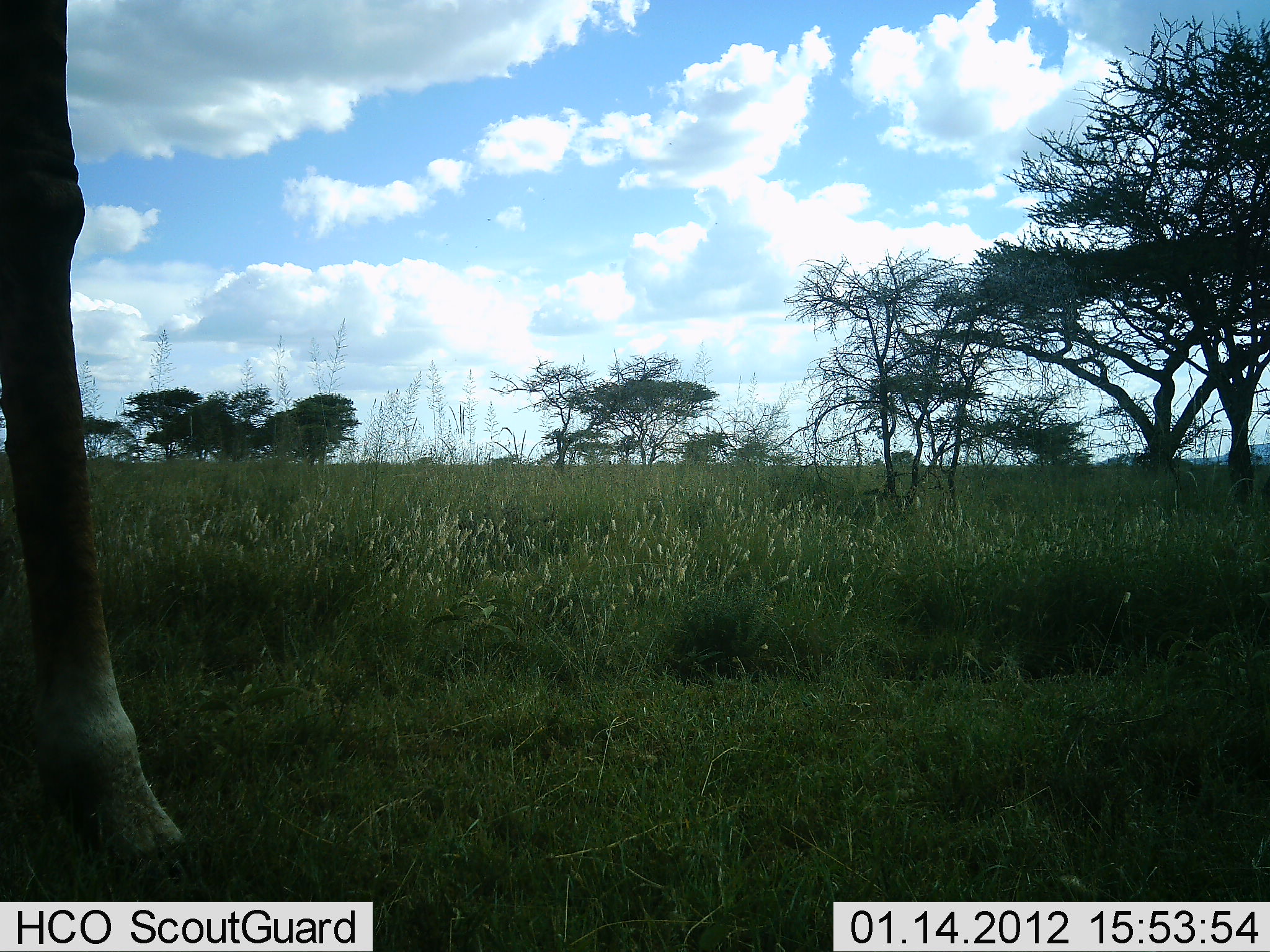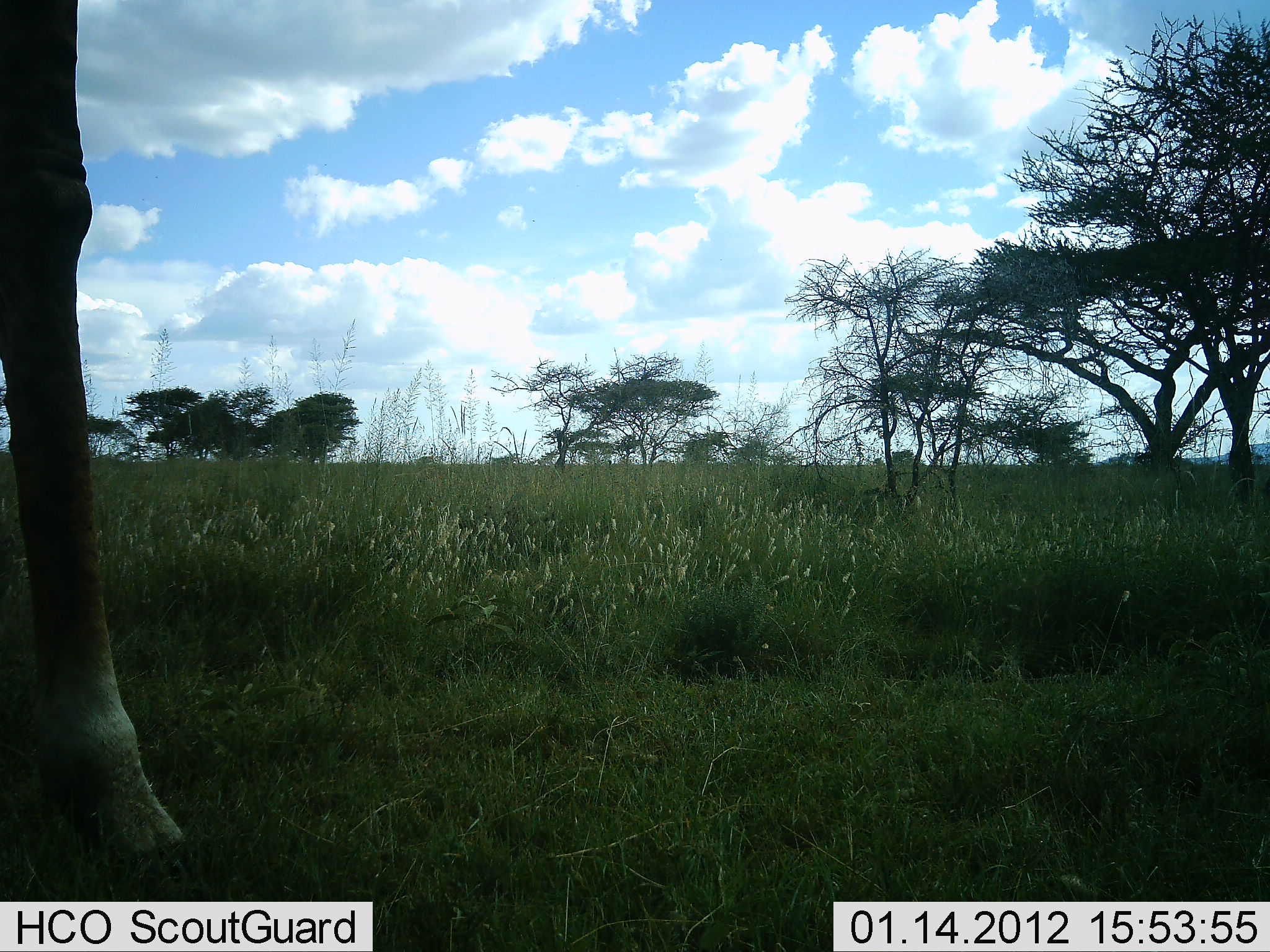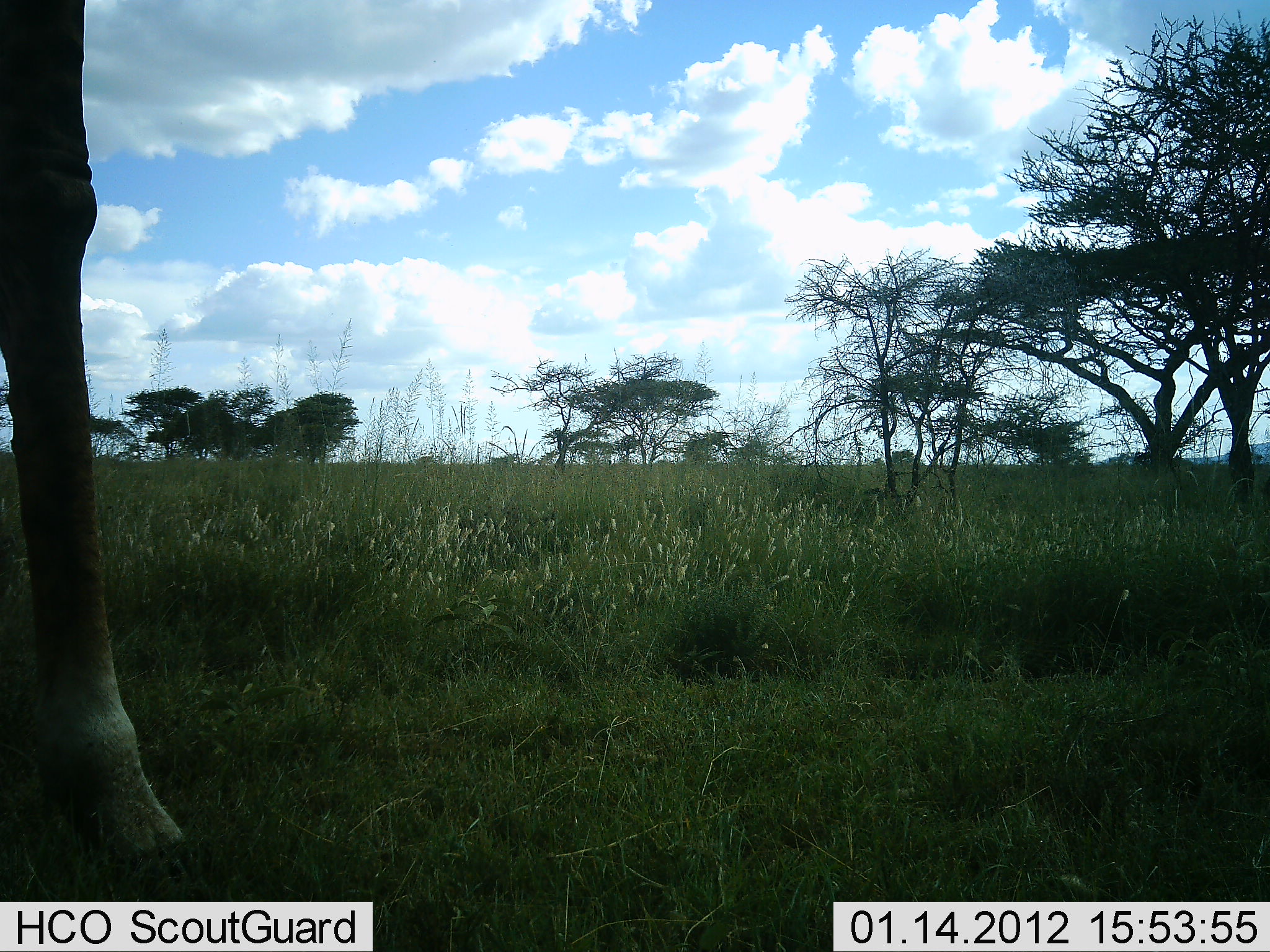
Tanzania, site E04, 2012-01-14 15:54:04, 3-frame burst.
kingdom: Animalia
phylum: Chordata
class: Mammalia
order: Artiodactyla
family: Giraffidae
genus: Giraffa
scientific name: Giraffa camelopardalis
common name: giraffe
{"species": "giraffe (Giraffa camelopardalis)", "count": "1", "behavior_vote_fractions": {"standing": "100%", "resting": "0%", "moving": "0%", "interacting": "0%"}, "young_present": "0%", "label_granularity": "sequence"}